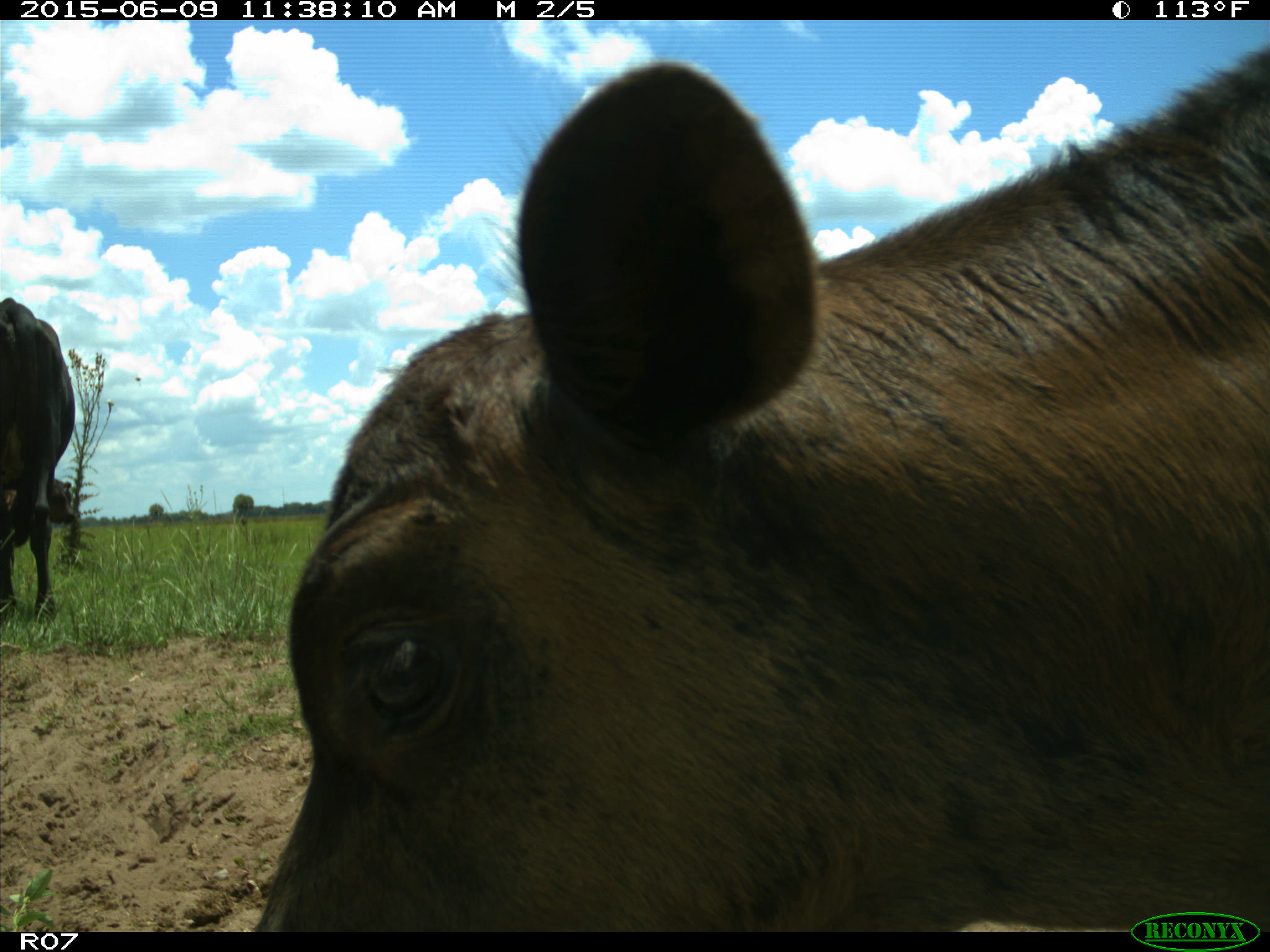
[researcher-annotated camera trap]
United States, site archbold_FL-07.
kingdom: Animalia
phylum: Chordata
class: Mammalia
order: Artiodactyla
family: Bovidae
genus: Bos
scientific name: Bos taurus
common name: domestic cow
Bos taurus (domestic cow).